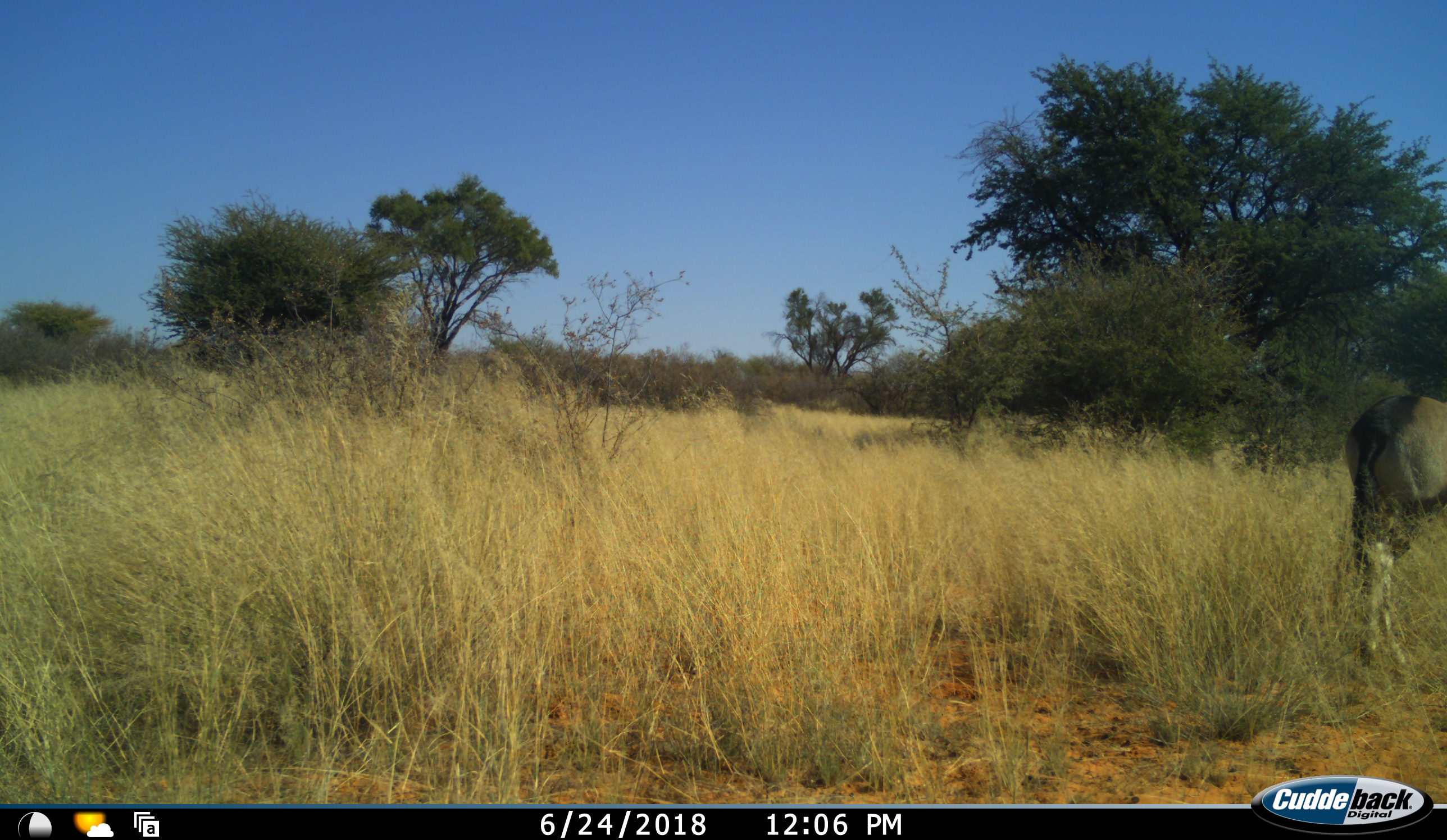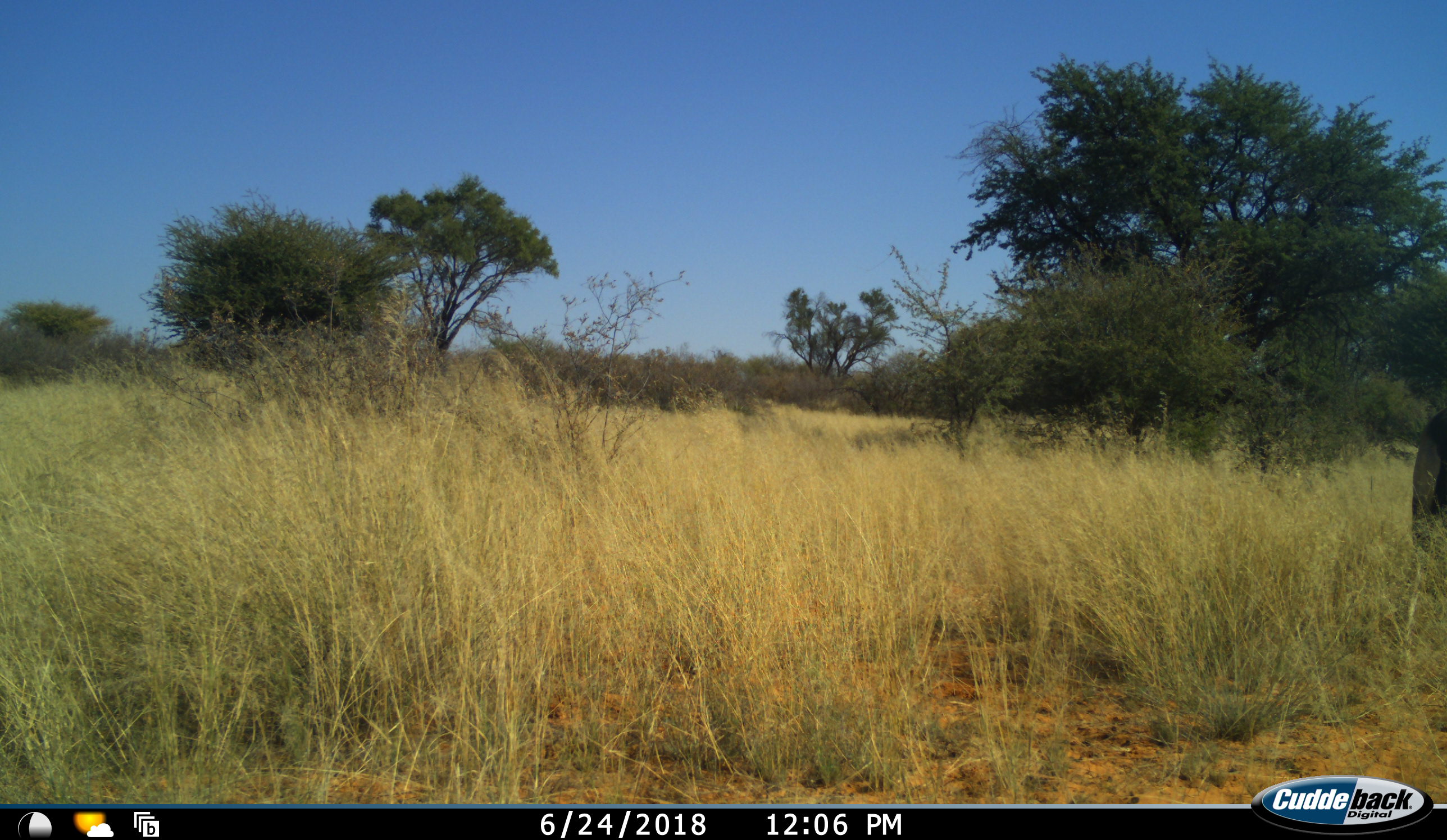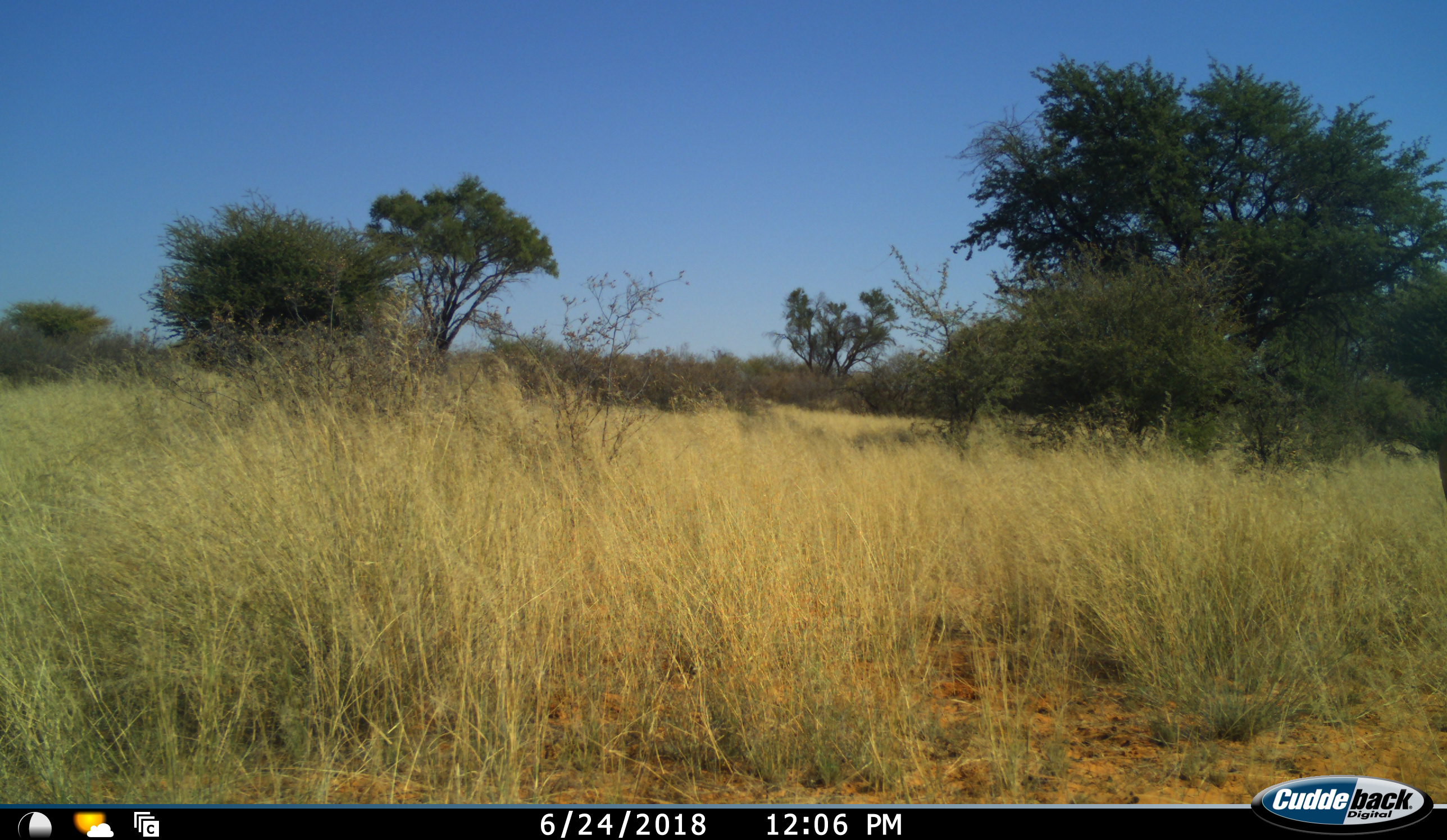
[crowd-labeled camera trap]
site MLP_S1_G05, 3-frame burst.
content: unidentified animal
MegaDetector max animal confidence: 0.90